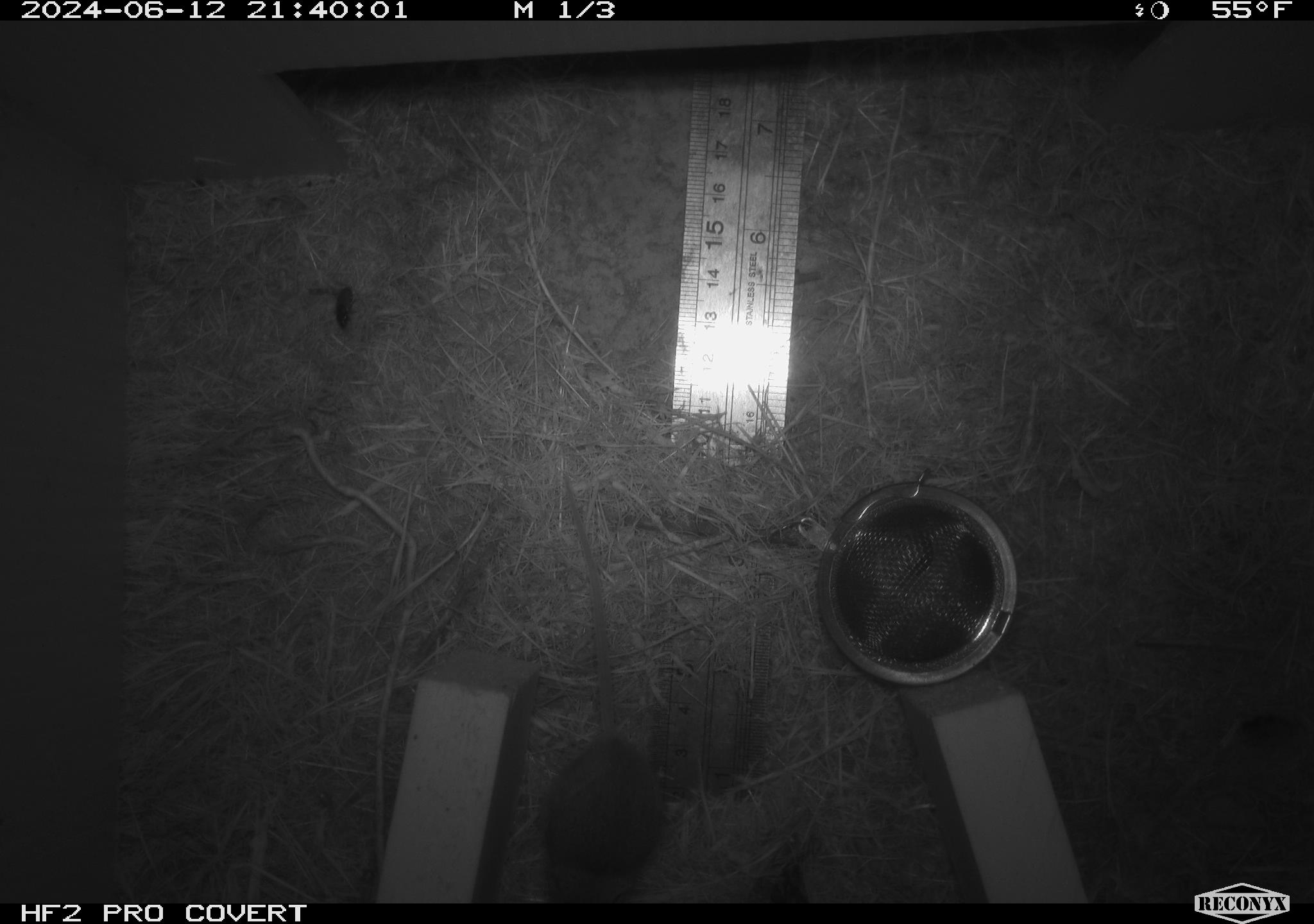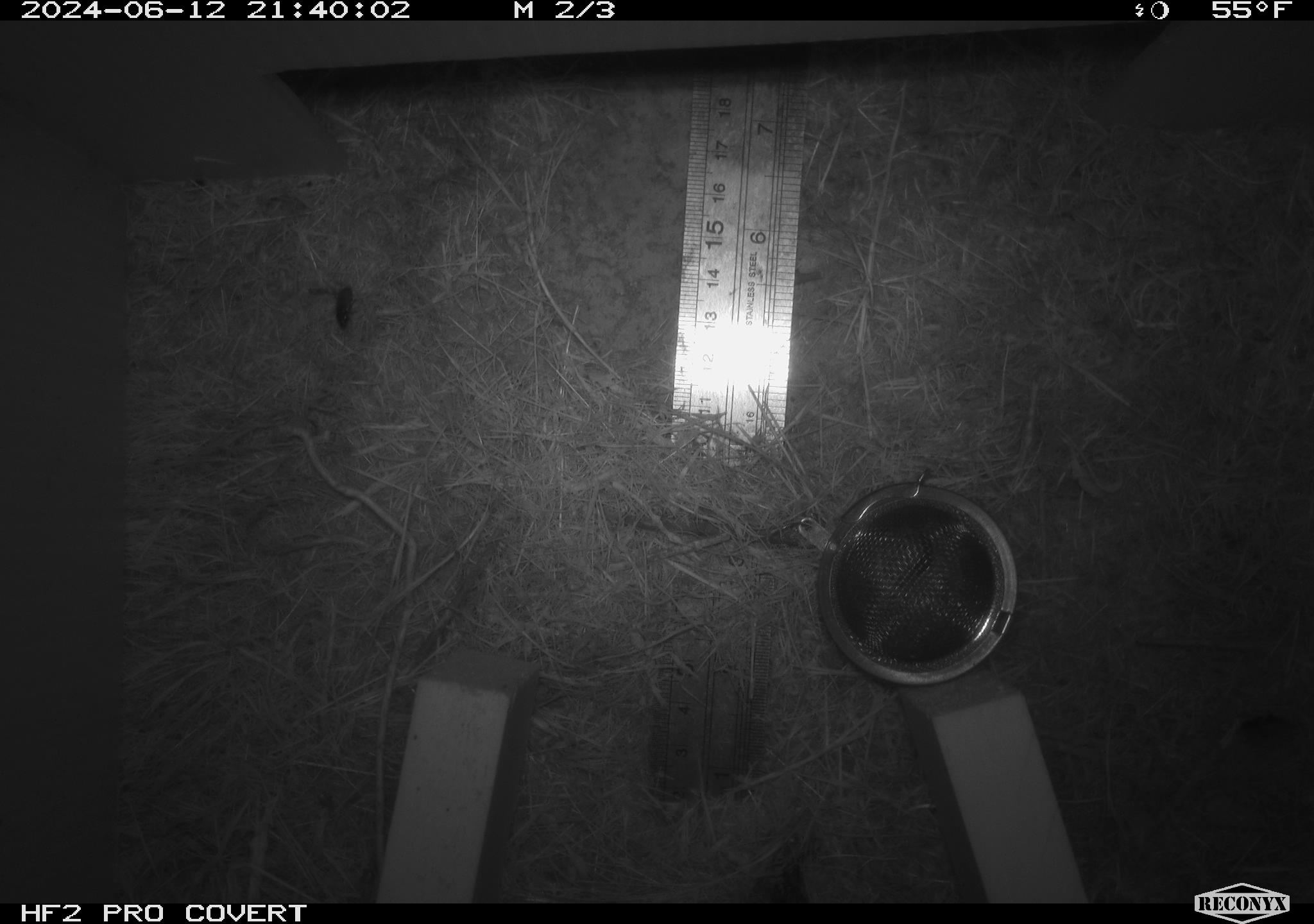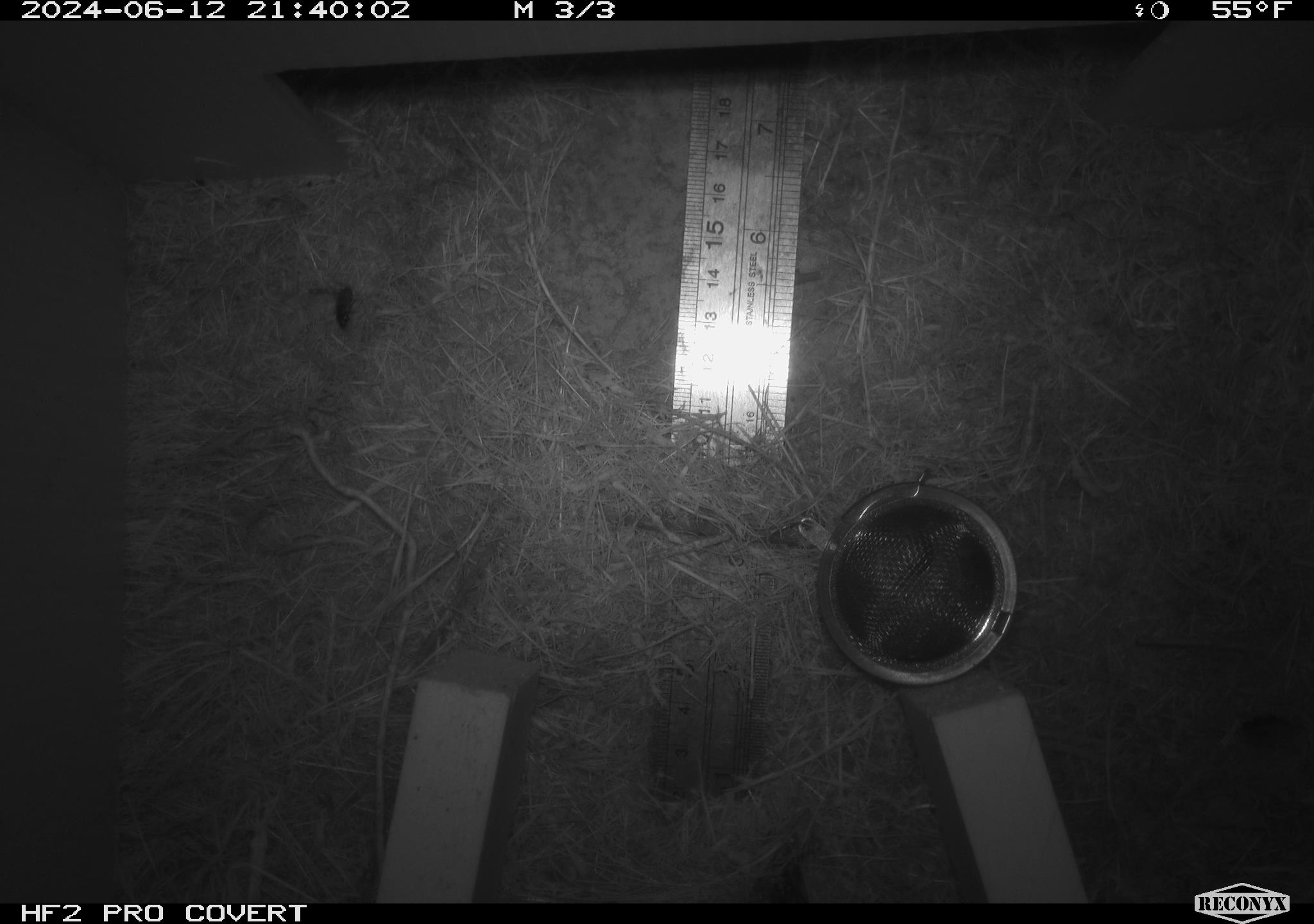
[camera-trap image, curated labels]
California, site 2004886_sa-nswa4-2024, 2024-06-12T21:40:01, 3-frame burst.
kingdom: Animalia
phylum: Chordata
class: Mammalia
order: Rodentia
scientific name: Rodentia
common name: rodent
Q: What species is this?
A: Rodent (Rodentia).